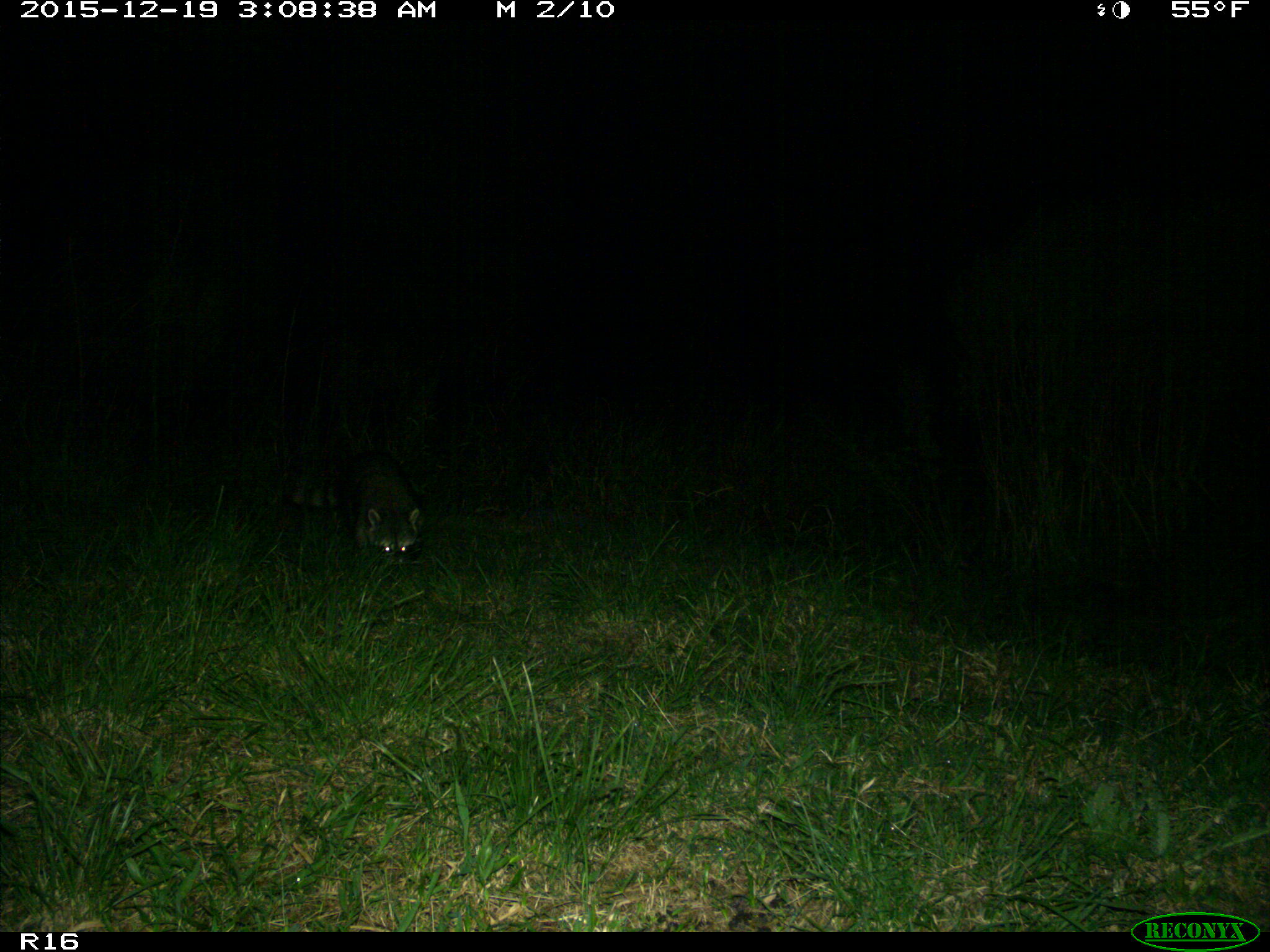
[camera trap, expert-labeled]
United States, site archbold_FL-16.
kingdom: Animalia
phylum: Chordata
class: Mammalia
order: Carnivora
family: Procyonidae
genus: Procyon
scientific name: Procyon lotor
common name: common raccoon